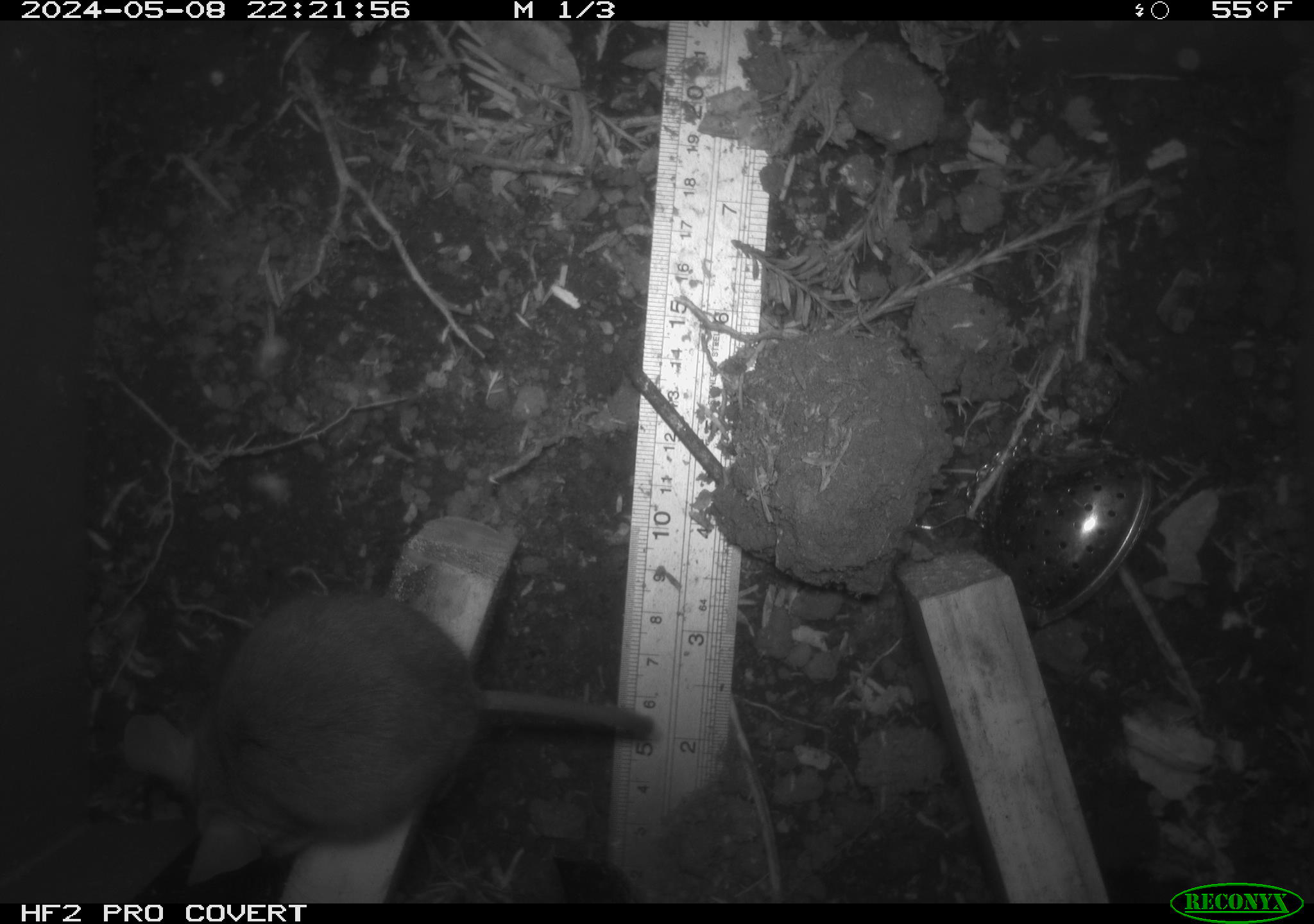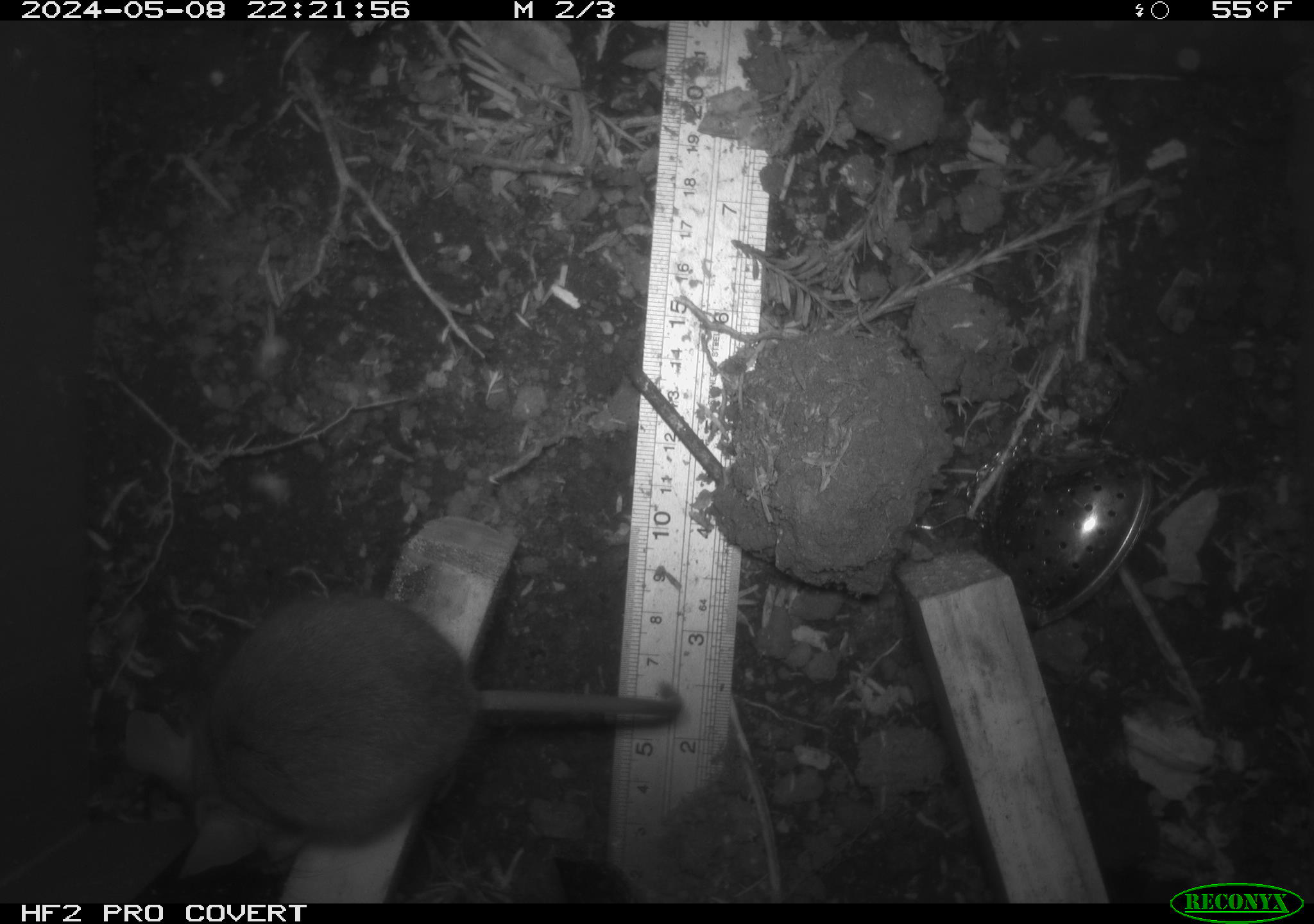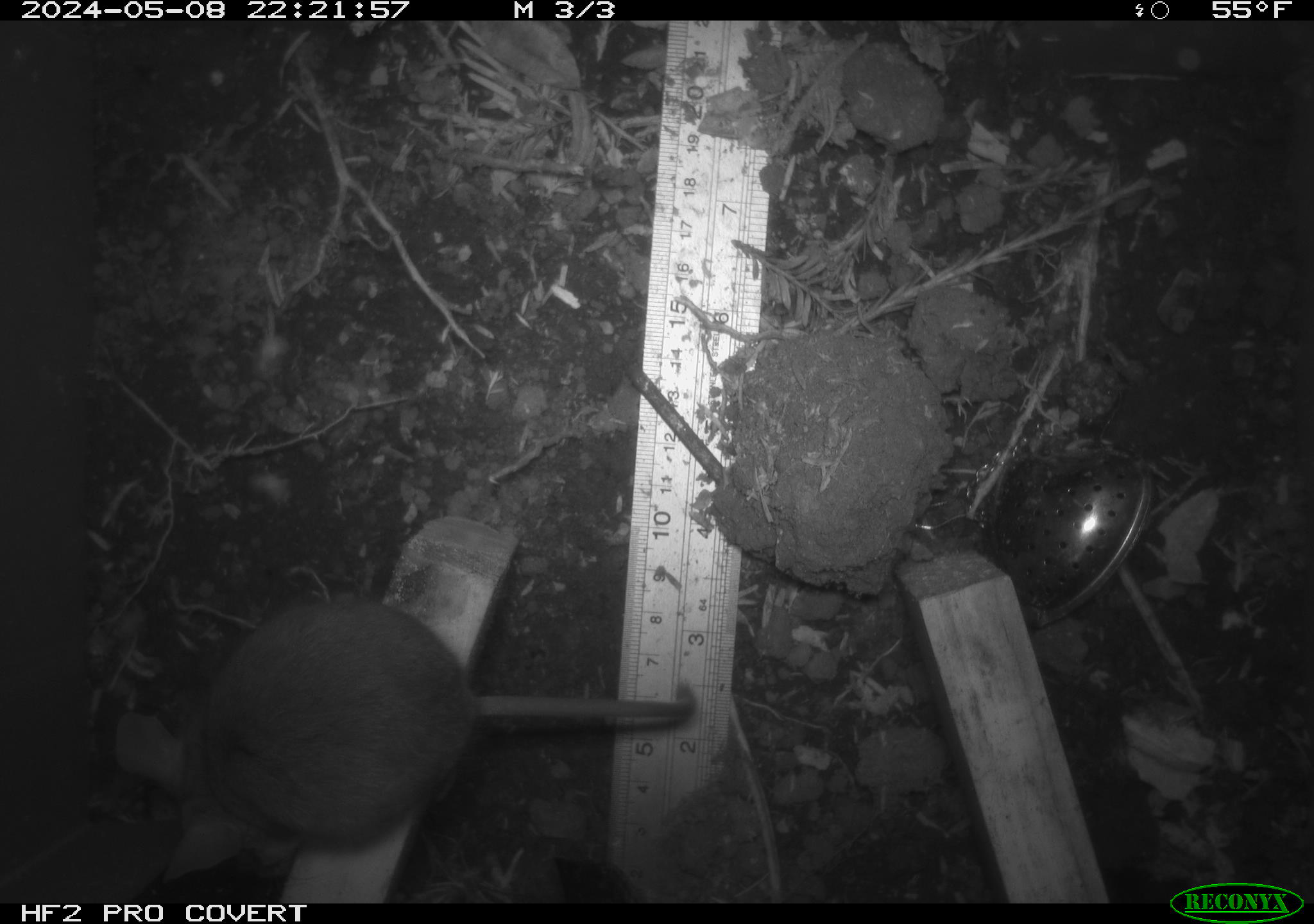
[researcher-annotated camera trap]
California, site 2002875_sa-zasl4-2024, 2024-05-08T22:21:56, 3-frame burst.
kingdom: Animalia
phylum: Chordata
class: Mammalia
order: Rodentia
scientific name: Rodentia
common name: rodent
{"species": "rodent (Rodentia)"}